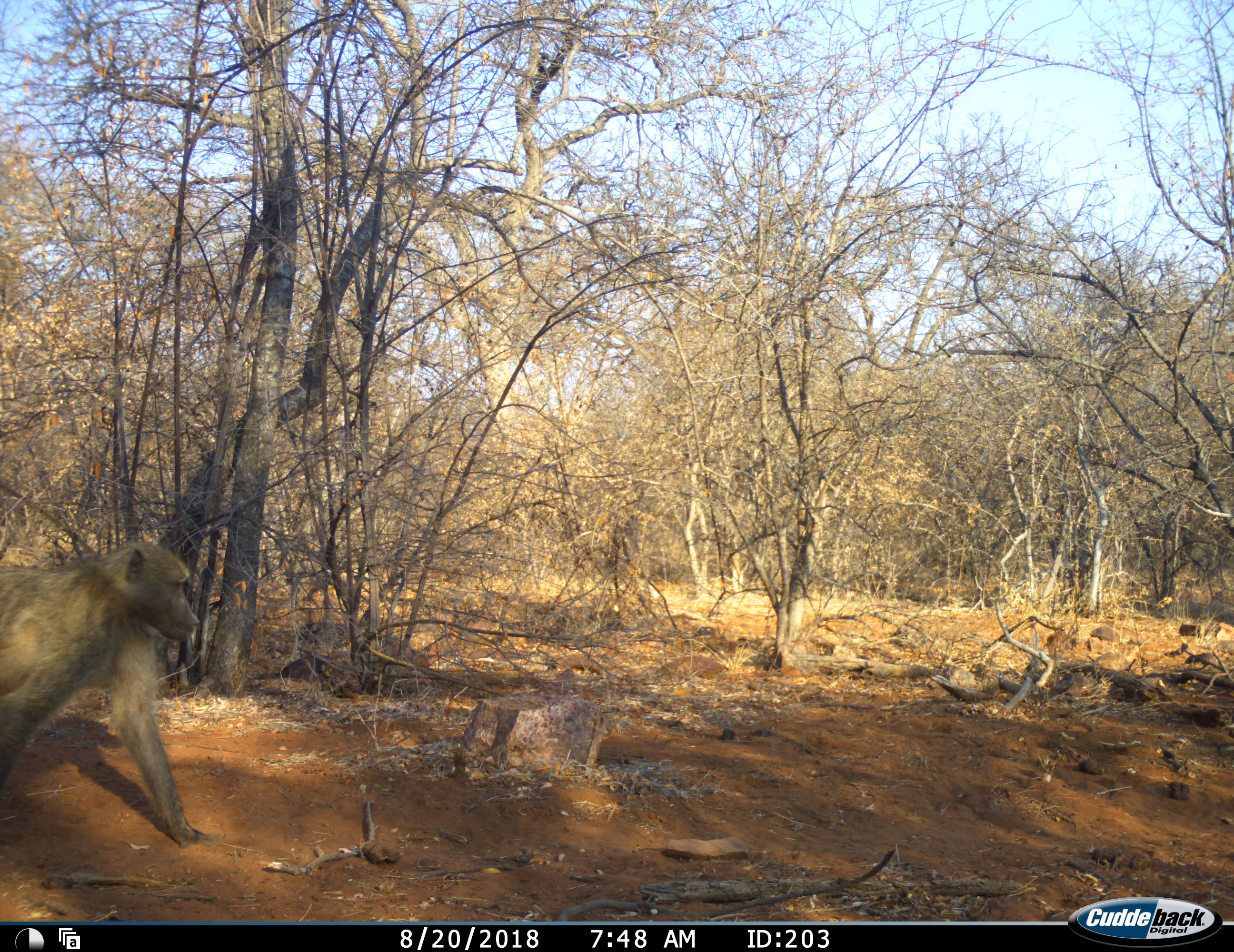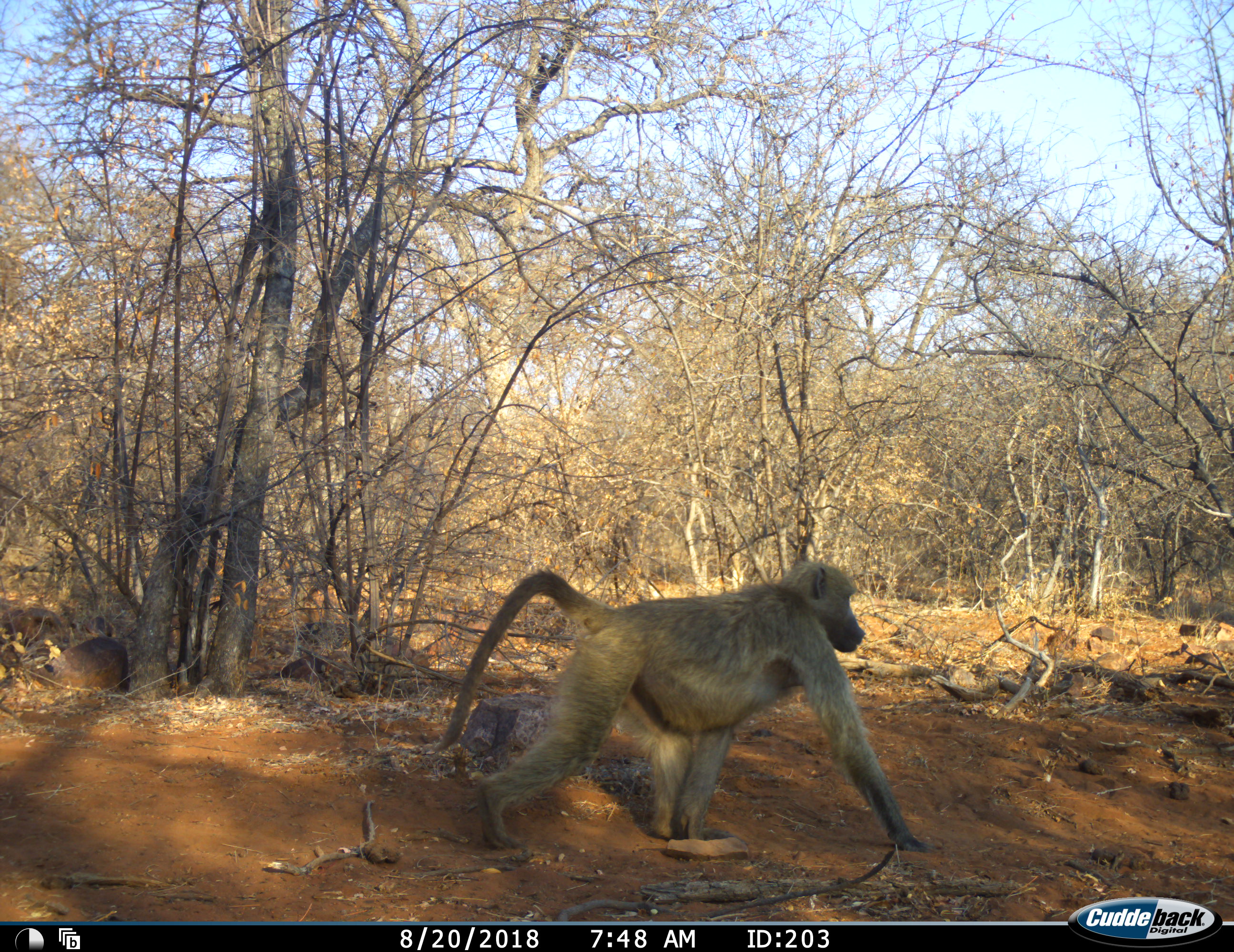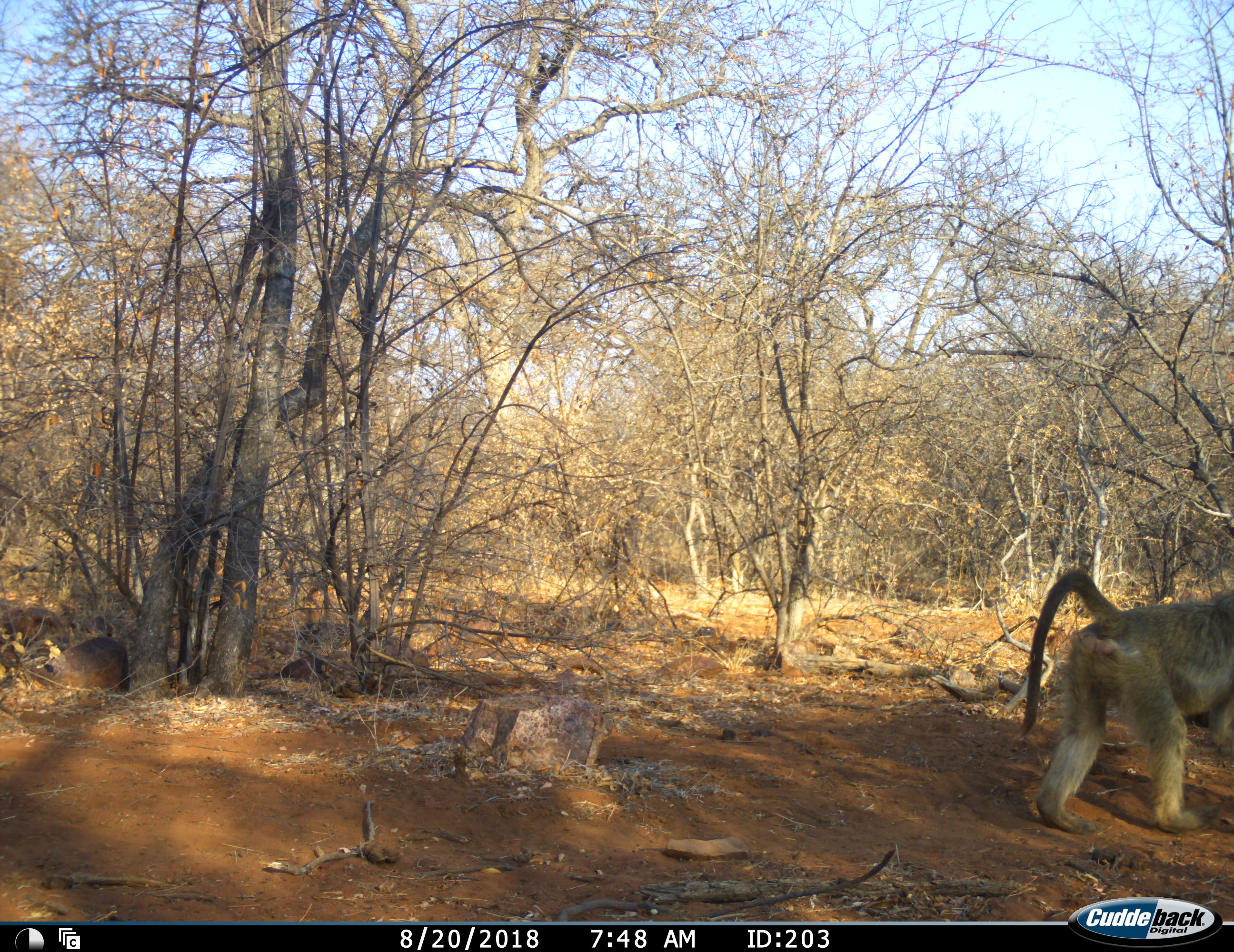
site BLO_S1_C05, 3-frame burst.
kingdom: Animalia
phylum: Chordata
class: Mammalia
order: Primates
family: Cercopithecidae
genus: Papio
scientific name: Papio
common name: baboon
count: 1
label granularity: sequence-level